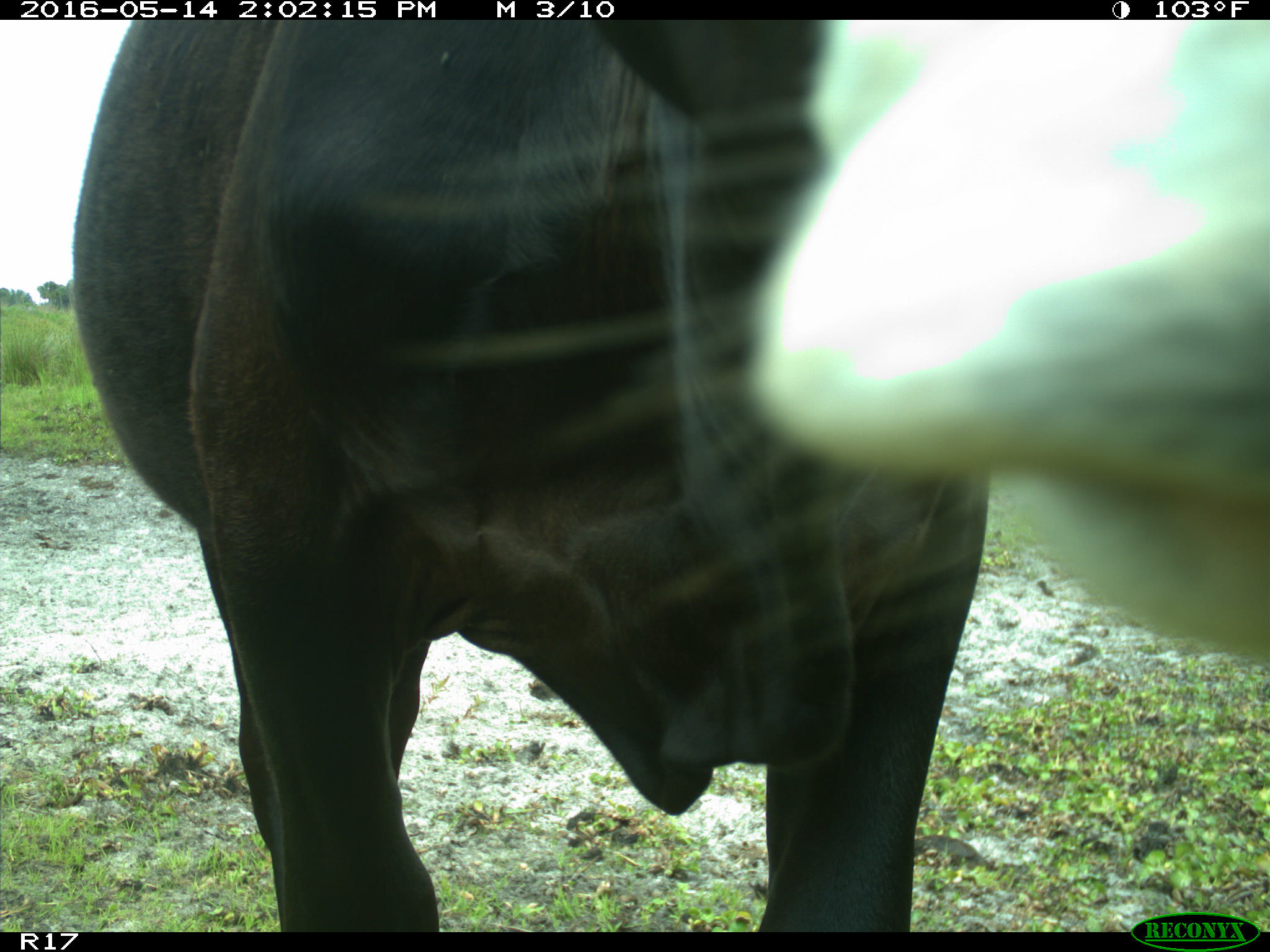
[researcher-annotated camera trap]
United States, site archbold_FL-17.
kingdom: Animalia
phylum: Chordata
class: Mammalia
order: Artiodactyla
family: Bovidae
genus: Bos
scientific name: Bos taurus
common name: domestic cow